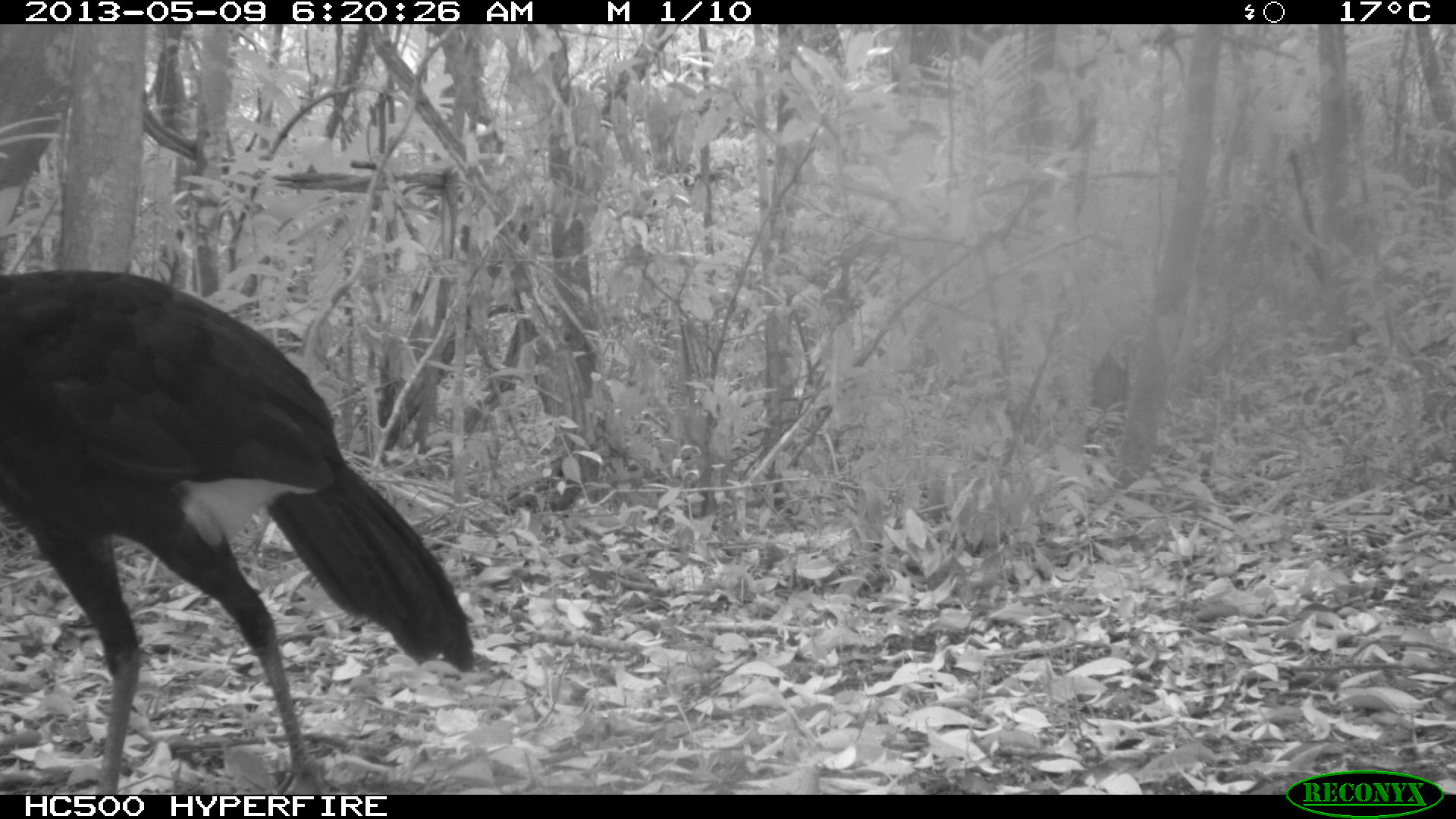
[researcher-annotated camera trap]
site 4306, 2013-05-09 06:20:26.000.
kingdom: Animalia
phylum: Chordata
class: Aves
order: Galliformes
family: Cracidae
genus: Crax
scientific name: Crax rubra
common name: great curassow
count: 1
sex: male